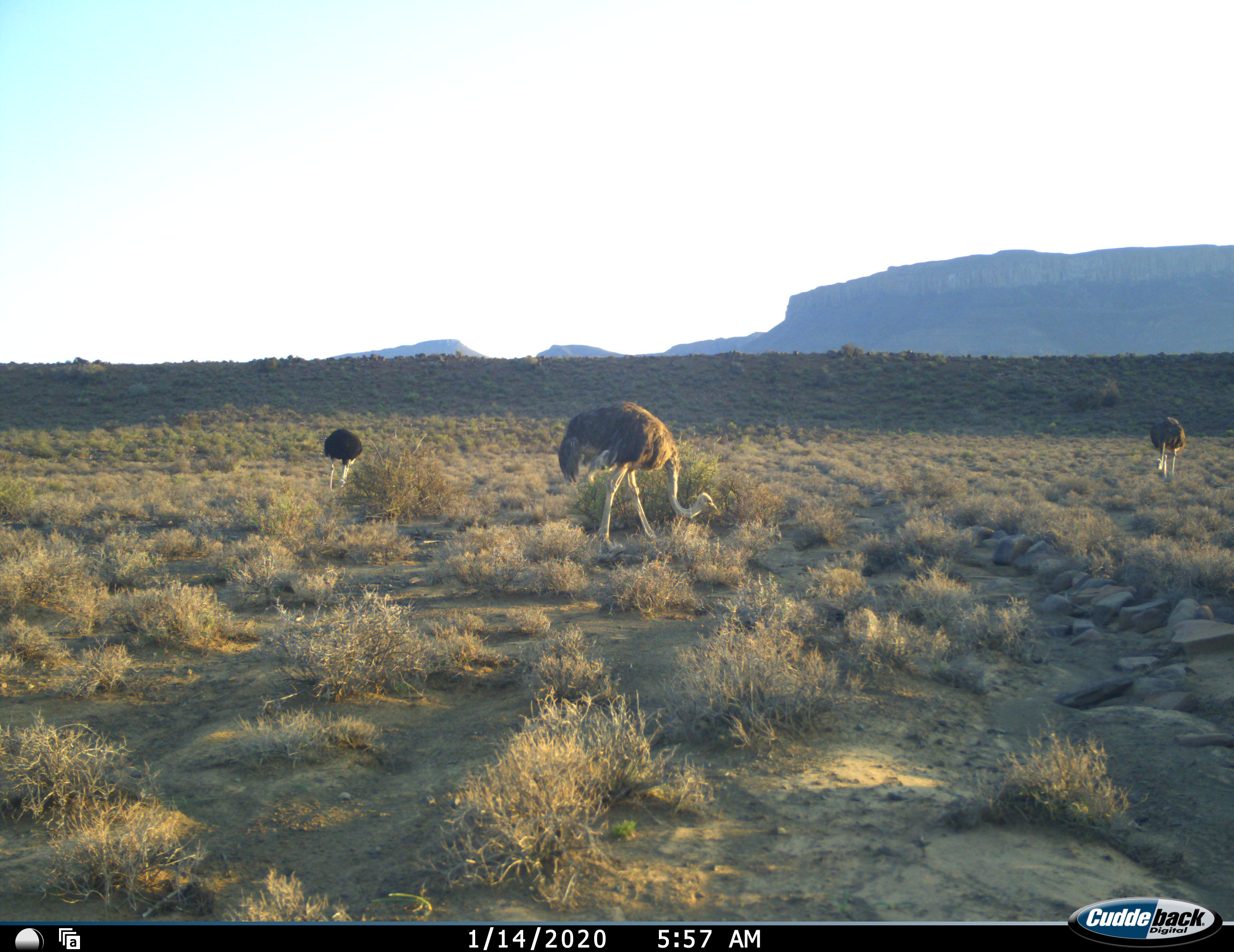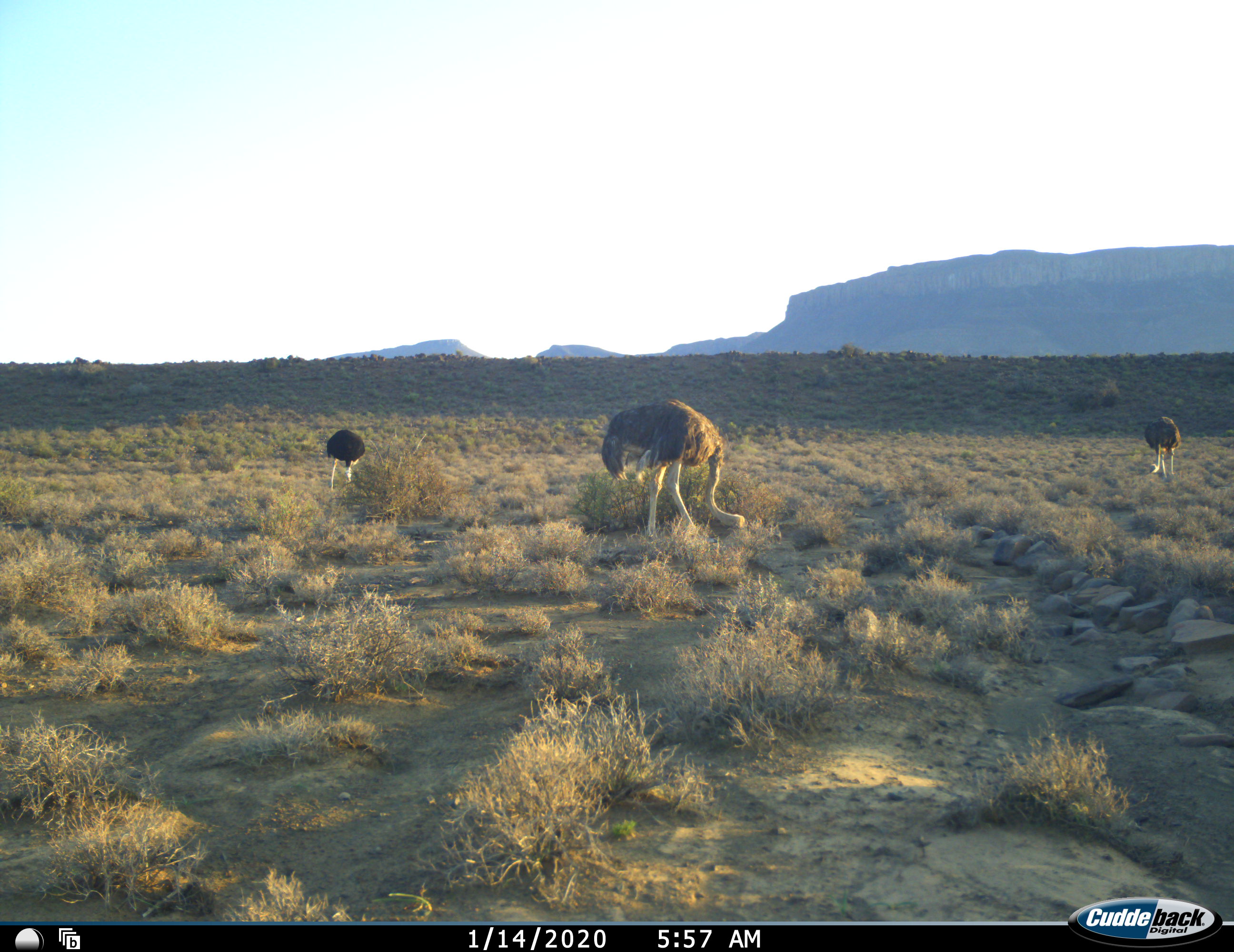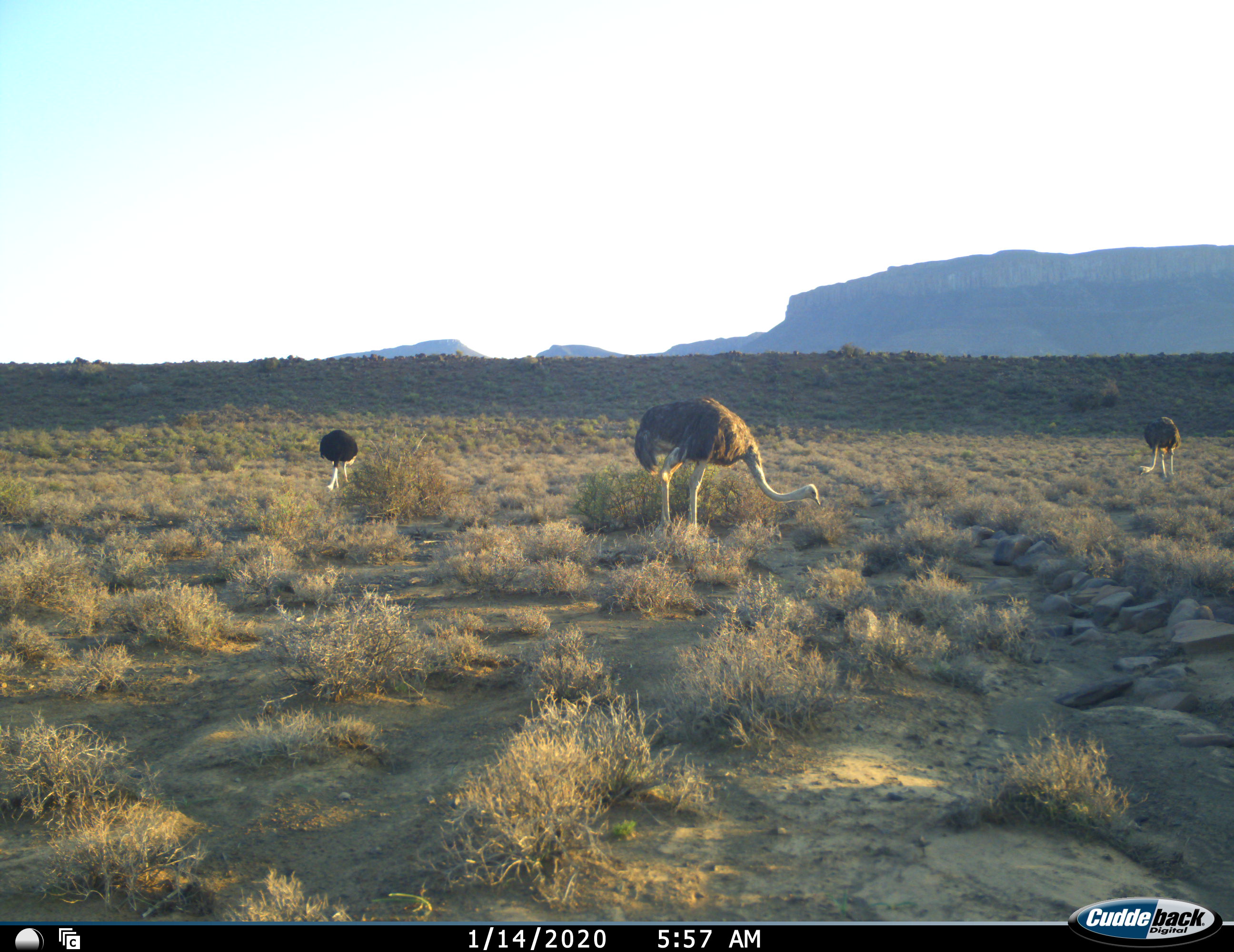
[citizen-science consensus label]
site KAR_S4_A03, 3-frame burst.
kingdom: Animalia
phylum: Chordata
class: Aves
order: Struthioniformes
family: Struthionidae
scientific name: Struthionidae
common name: ostrich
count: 3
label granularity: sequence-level